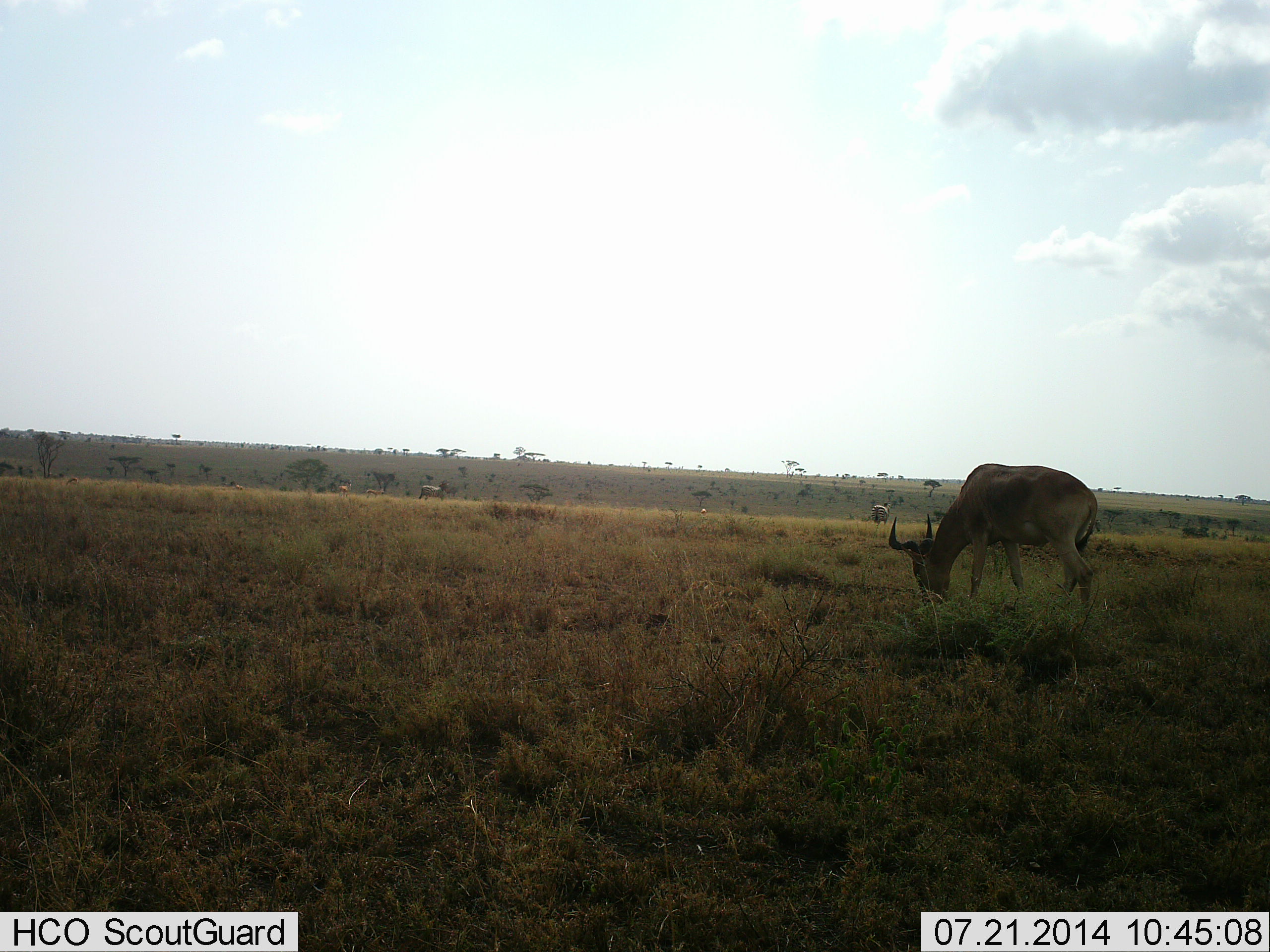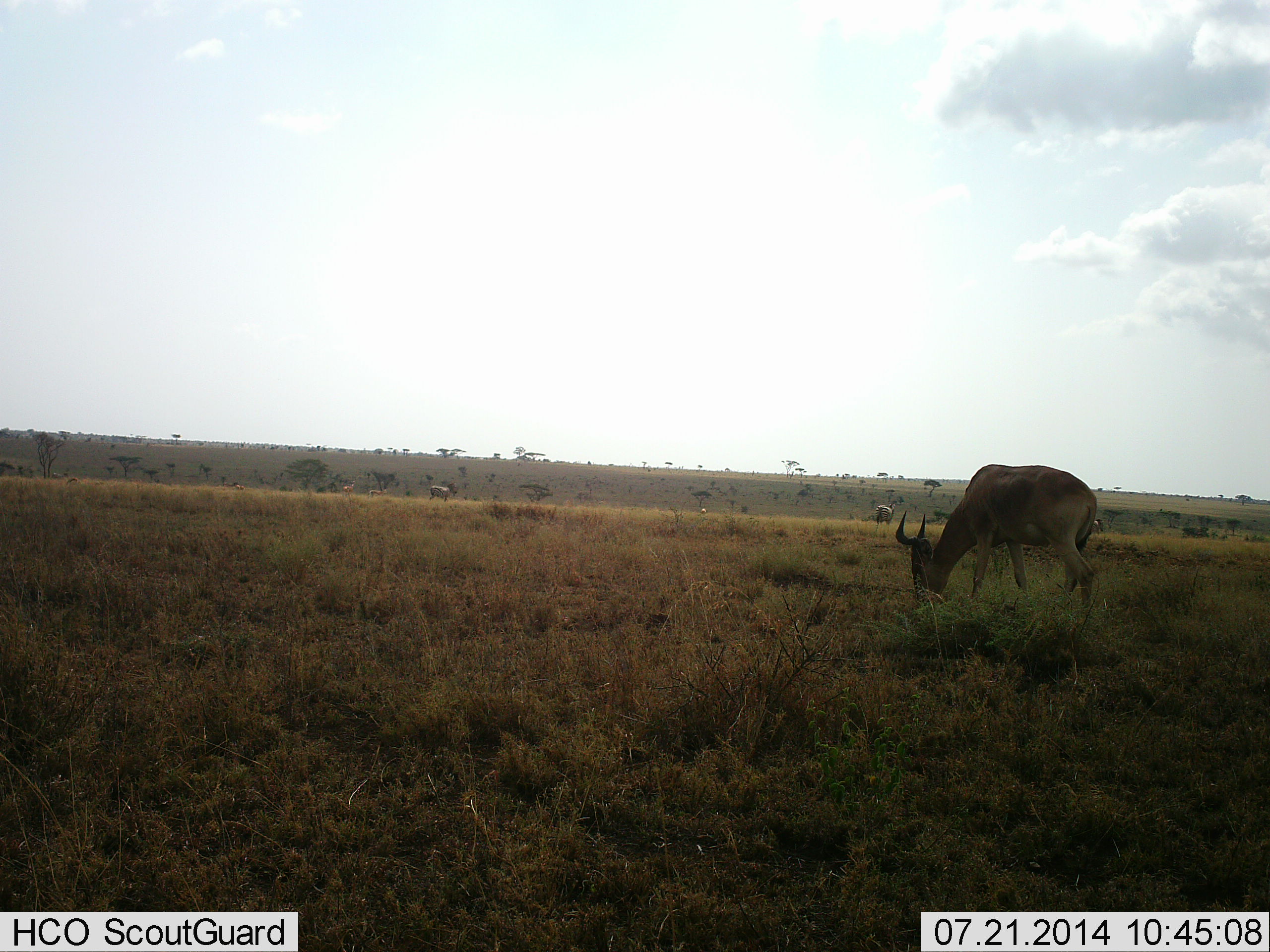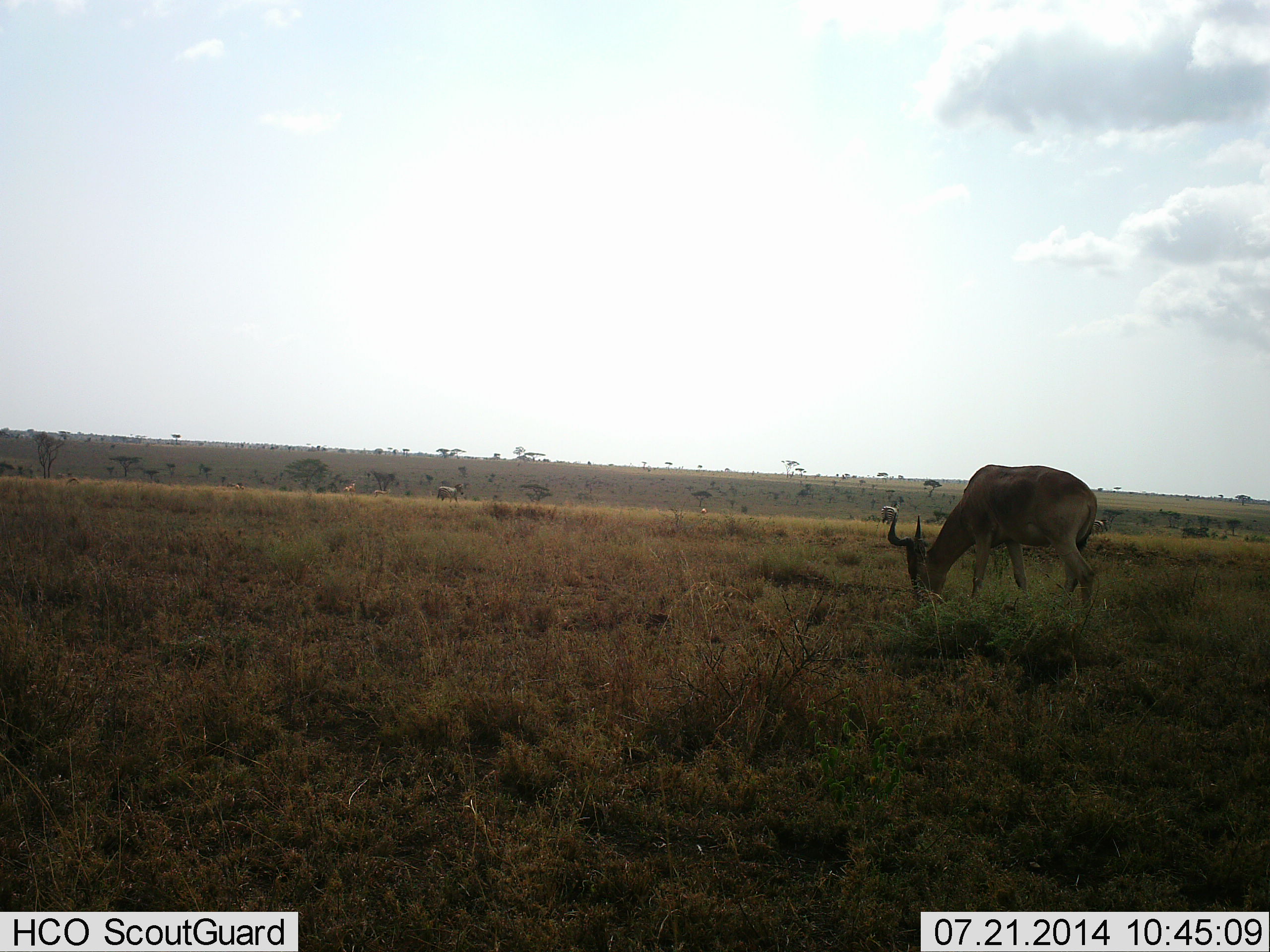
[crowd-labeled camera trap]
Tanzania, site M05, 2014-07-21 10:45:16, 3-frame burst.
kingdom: Animalia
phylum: Chordata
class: Mammalia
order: Artiodactyla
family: Bovidae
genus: Alcelaphus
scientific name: Alcelaphus buselaphus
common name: hartebeest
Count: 3.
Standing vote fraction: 14%.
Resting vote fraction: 0%.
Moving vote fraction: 7%.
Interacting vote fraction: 0%.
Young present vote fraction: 0%.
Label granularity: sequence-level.